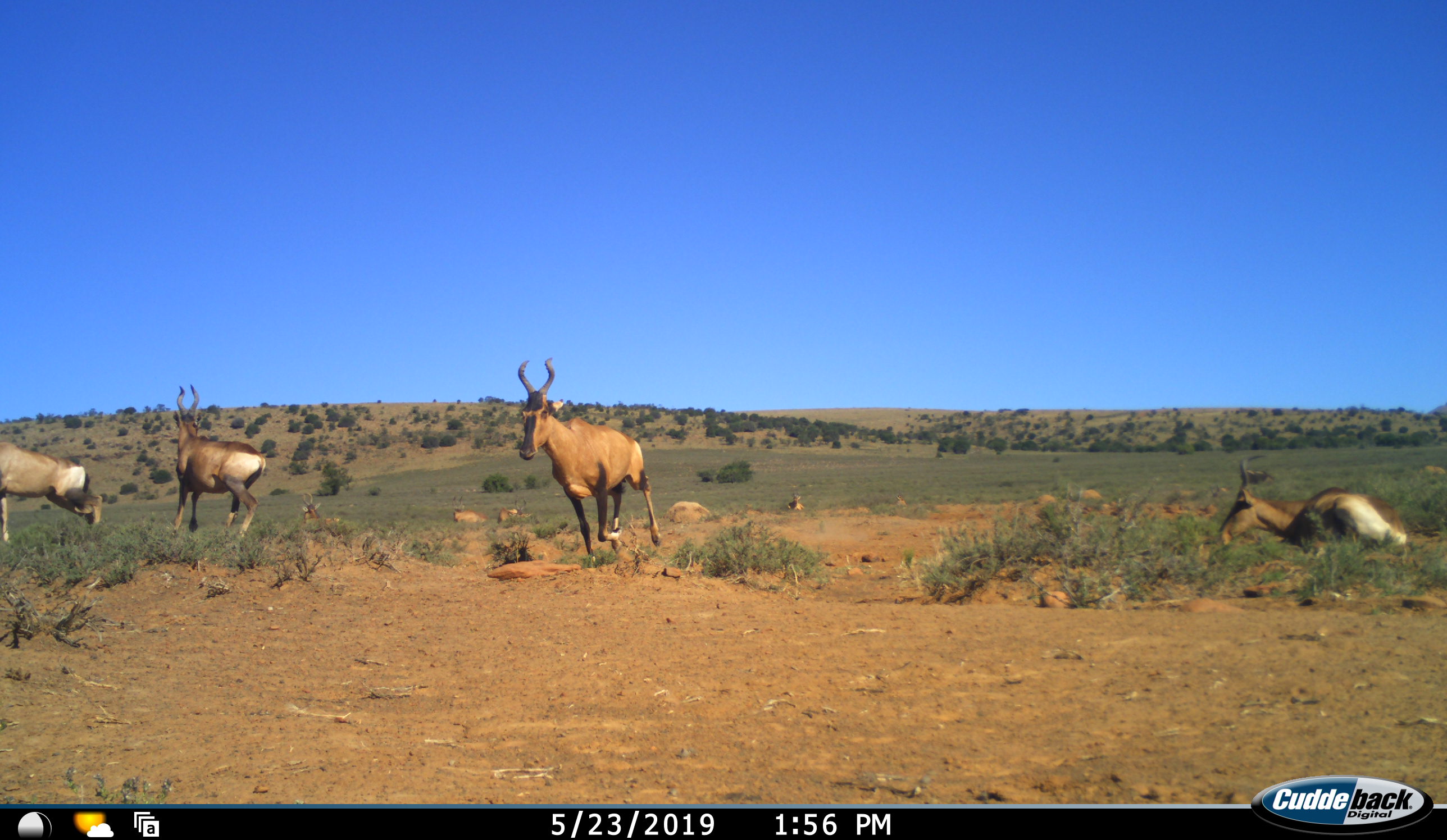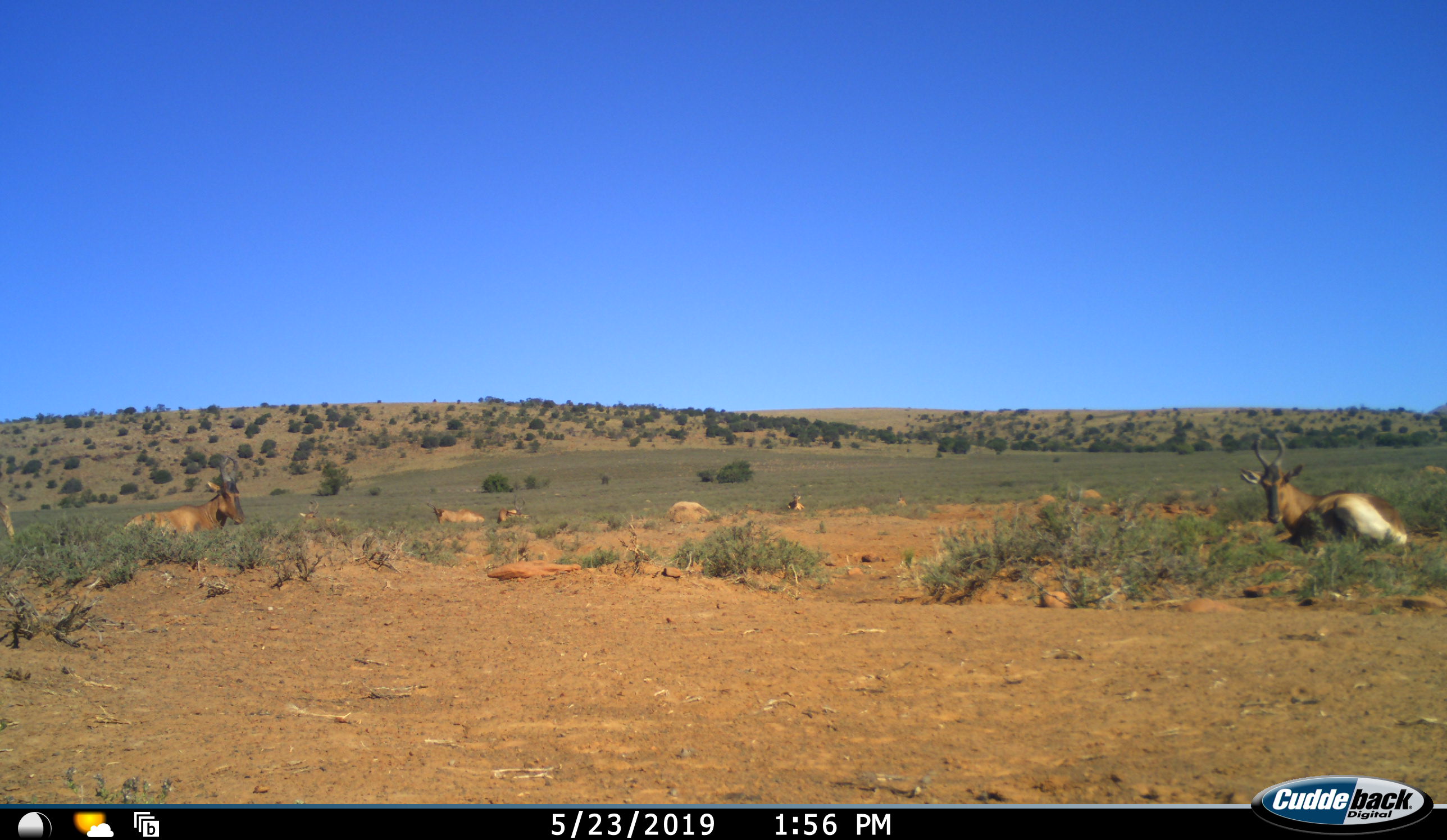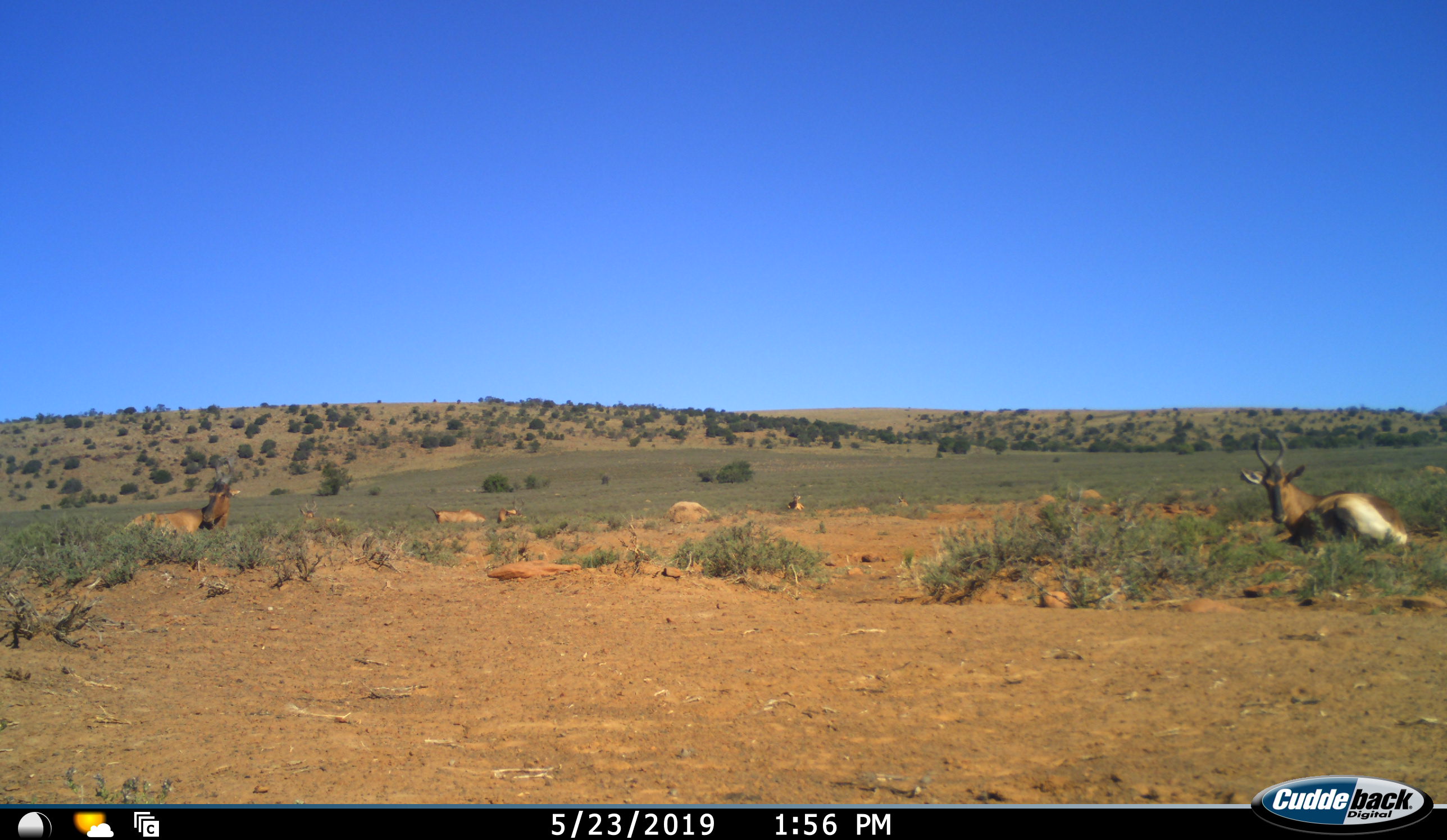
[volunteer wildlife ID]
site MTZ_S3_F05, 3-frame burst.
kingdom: Animalia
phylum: Chordata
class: Mammalia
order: Artiodactyla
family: Bovidae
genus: Alcelaphus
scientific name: Alcelaphus buselaphus caama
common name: red hartebeest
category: hartebeestred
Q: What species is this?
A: Hartebeestred (red hartebeest) (Alcelaphus buselaphus caama).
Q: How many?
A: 8.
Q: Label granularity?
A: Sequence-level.